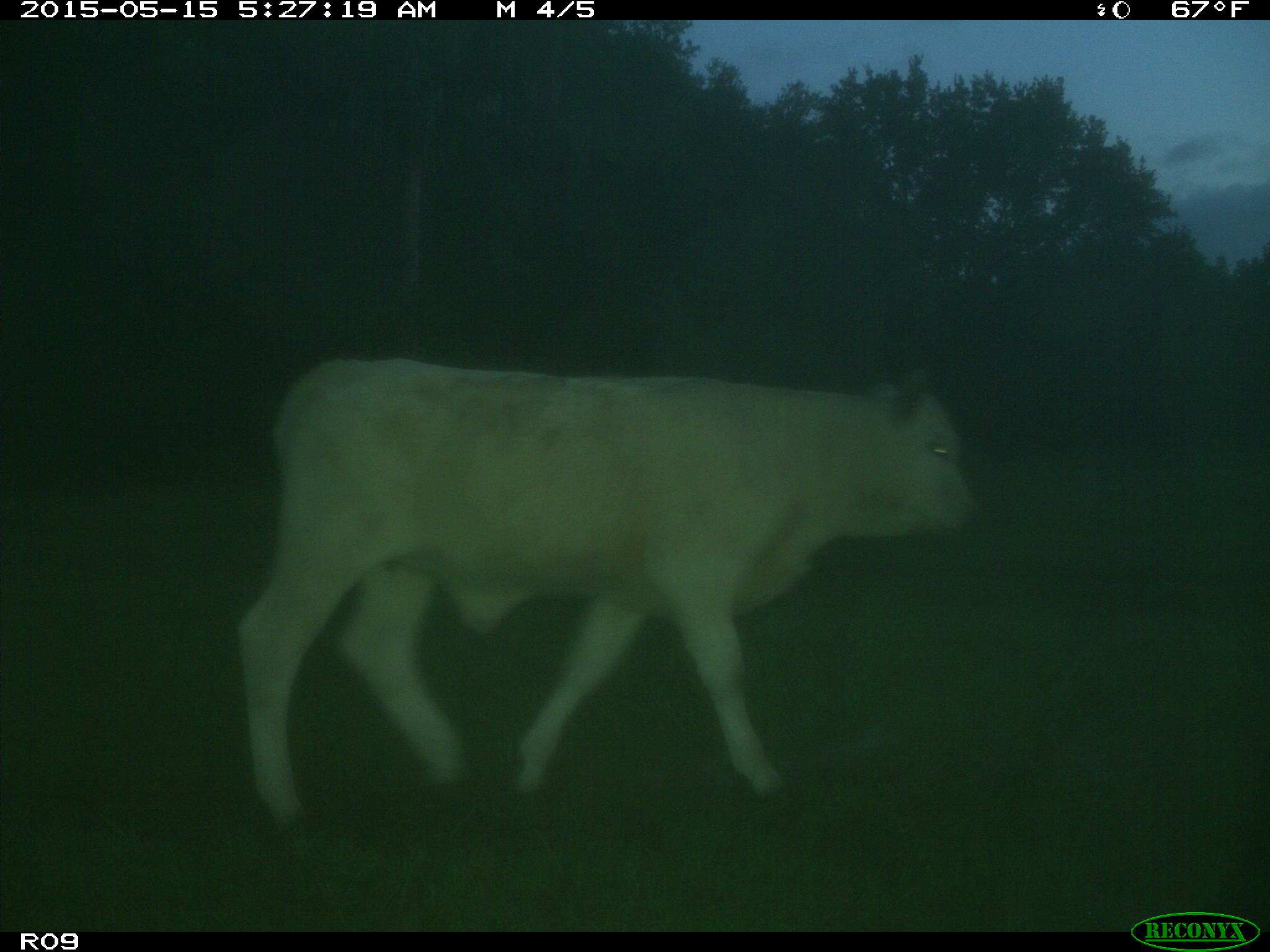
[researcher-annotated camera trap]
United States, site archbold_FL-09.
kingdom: Animalia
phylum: Chordata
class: Mammalia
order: Artiodactyla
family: Bovidae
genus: Bos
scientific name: Bos taurus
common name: domestic cow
Bos taurus (domestic cow).